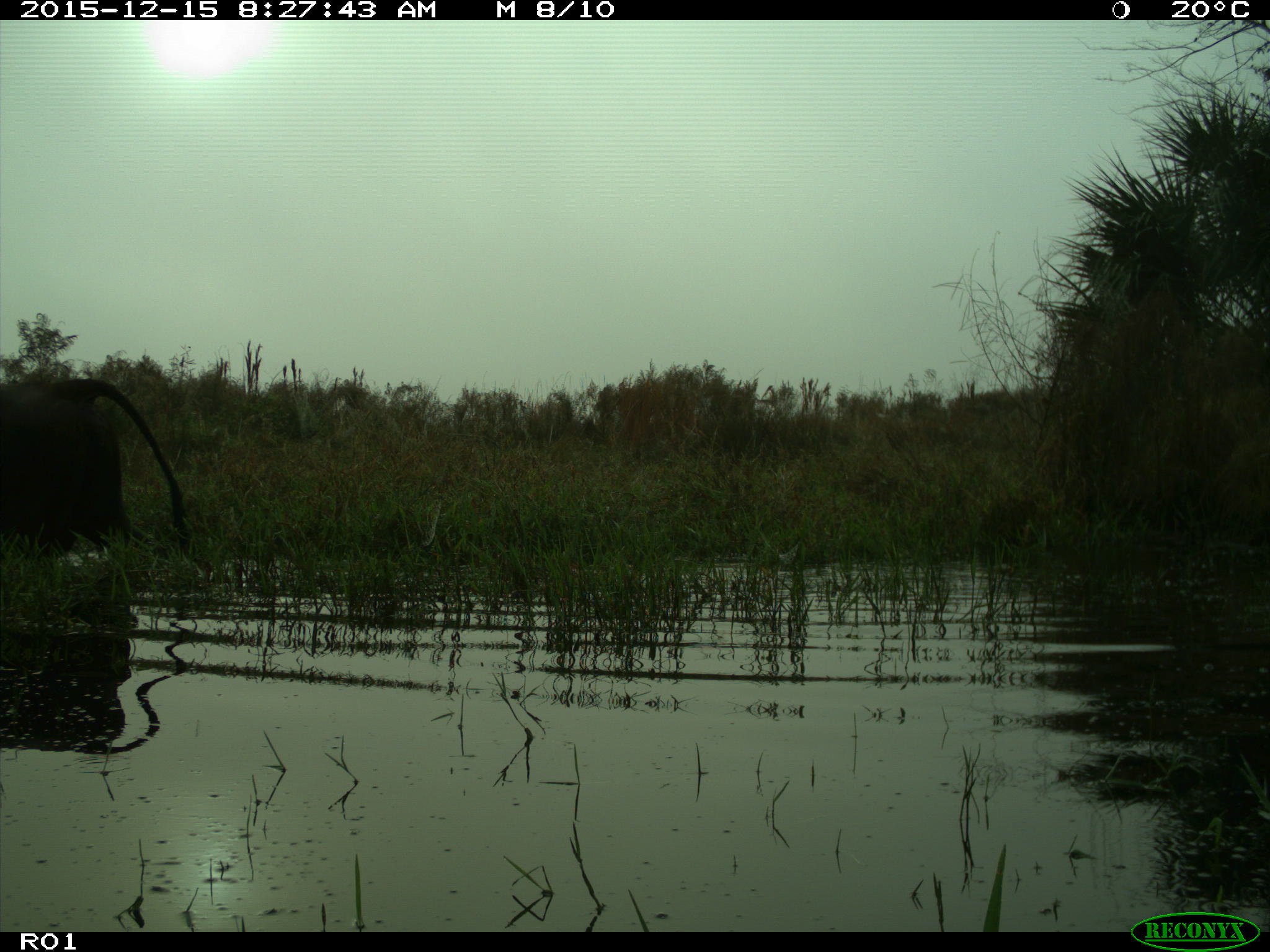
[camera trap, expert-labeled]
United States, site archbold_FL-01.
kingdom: Animalia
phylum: Chordata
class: Mammalia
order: Artiodactyla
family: Bovidae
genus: Bos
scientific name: Bos taurus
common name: domestic cow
Bos taurus (domestic cow).